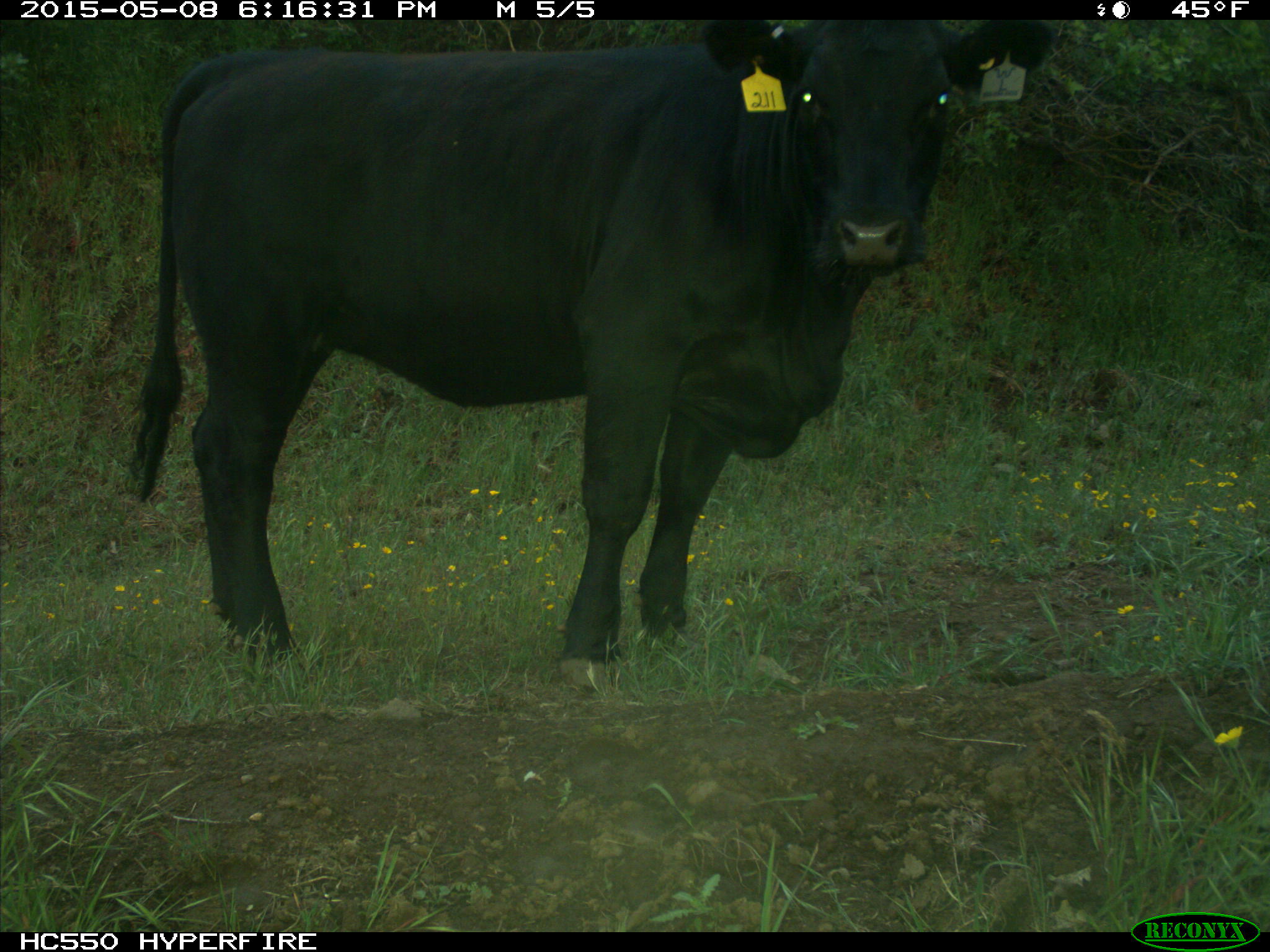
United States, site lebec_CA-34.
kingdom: Animalia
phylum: Chordata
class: Mammalia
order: Artiodactyla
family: Bovidae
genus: Bos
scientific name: Bos taurus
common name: domestic cow